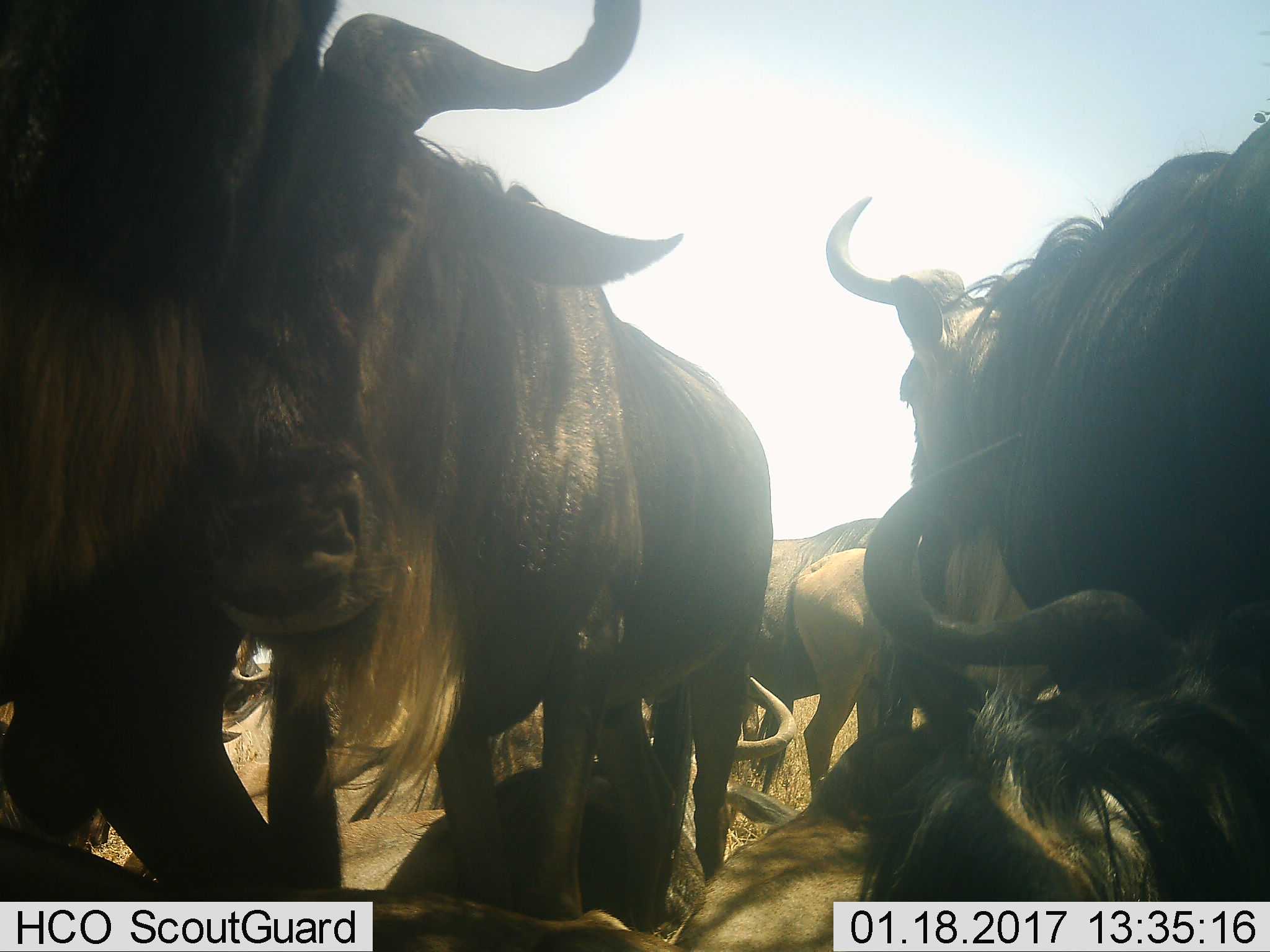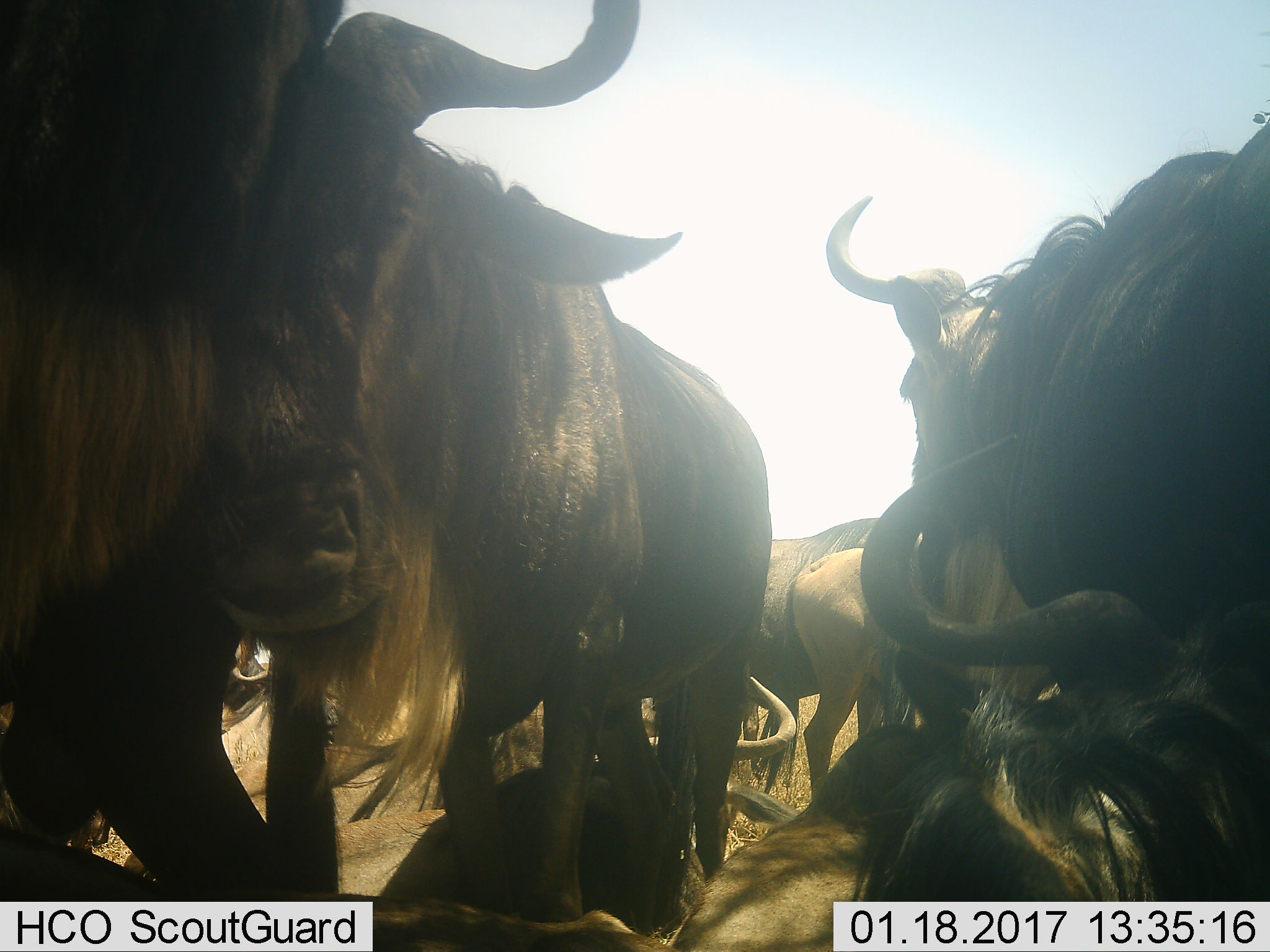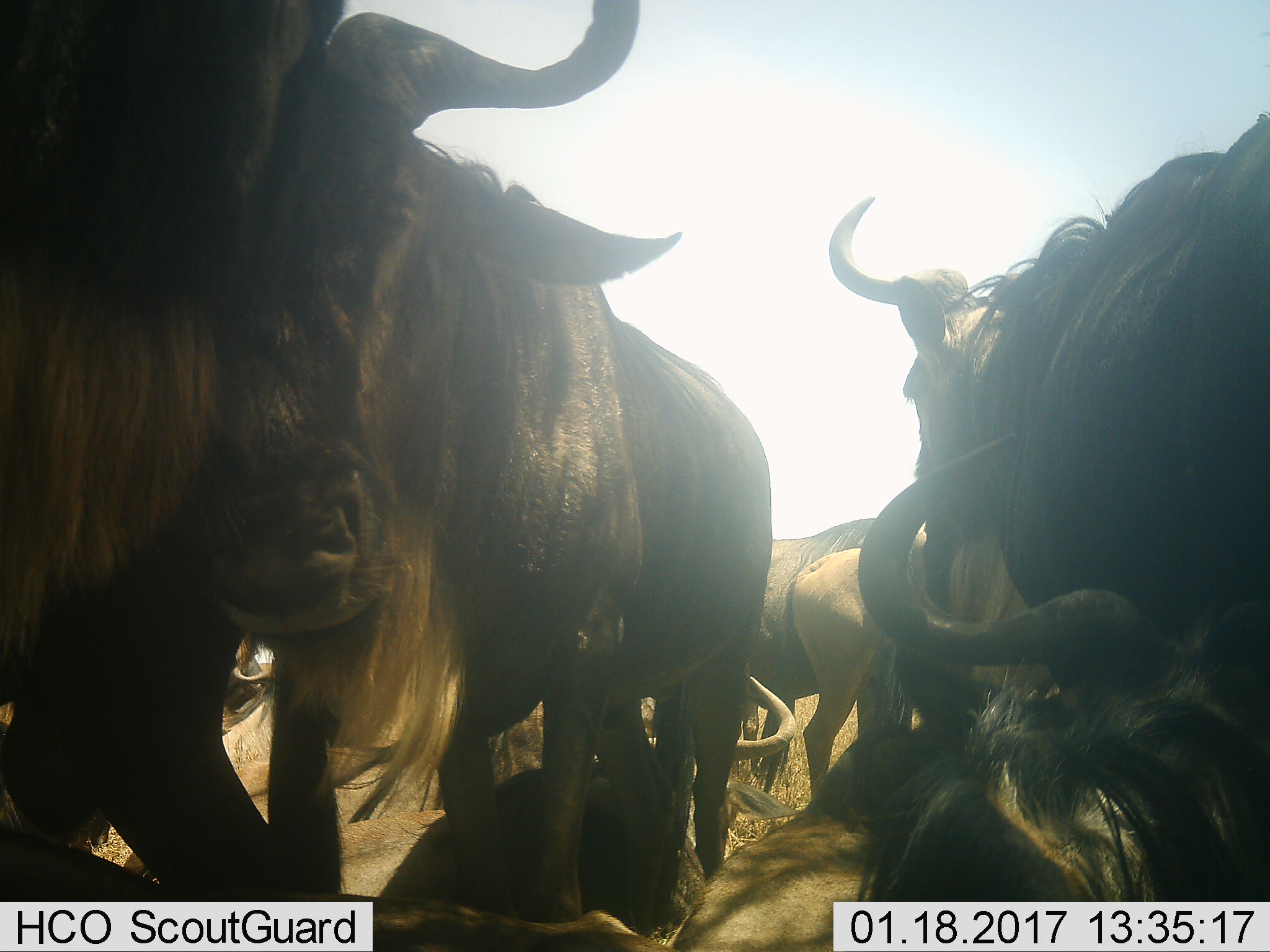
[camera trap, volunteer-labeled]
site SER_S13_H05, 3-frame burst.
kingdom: Animalia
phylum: Chordata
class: Mammalia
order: Artiodactyla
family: Bovidae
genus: Connochaetes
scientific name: Connochaetes taurinus taurinus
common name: blue wildebeest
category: wildebeestblue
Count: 8.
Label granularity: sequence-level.